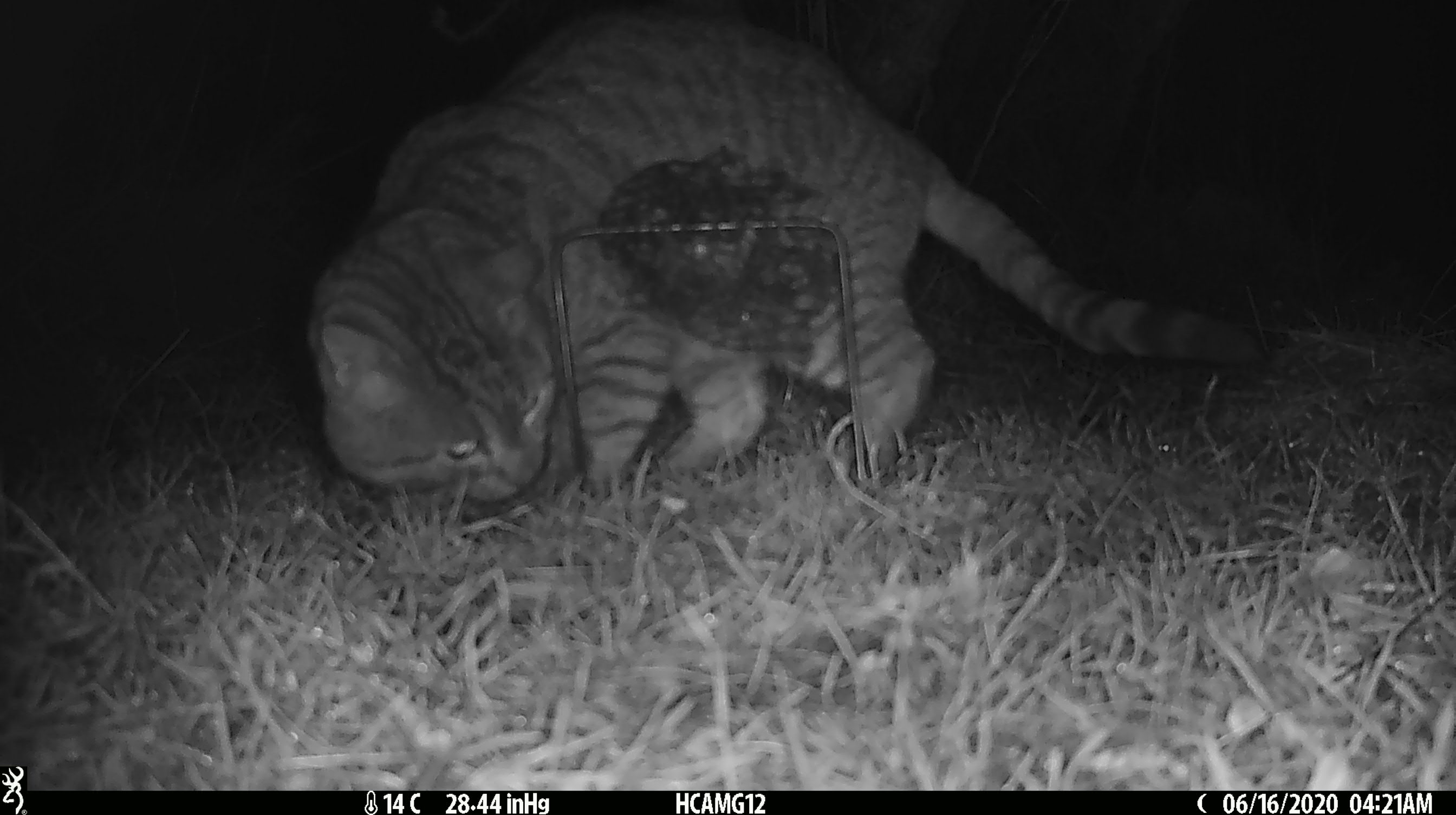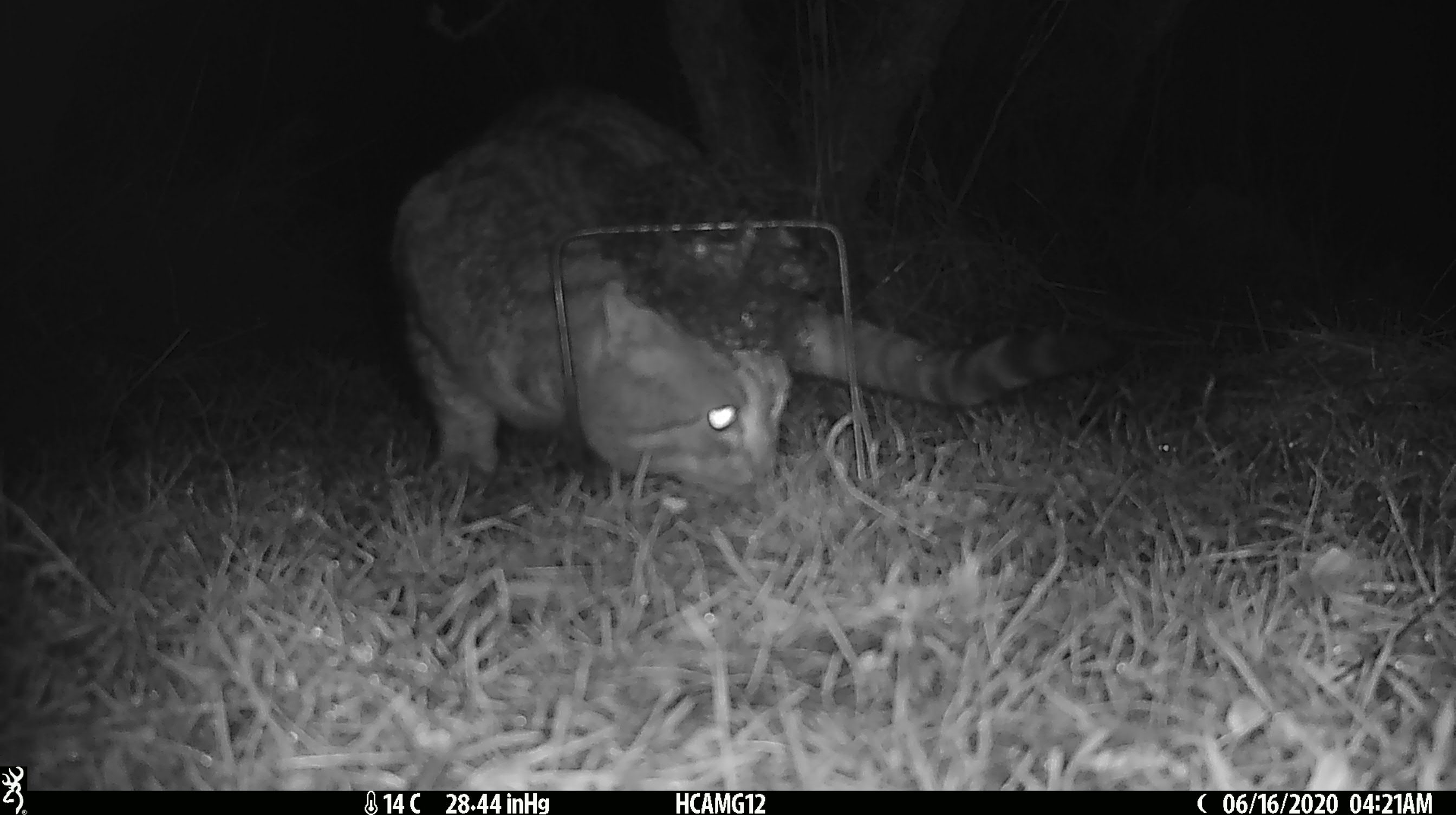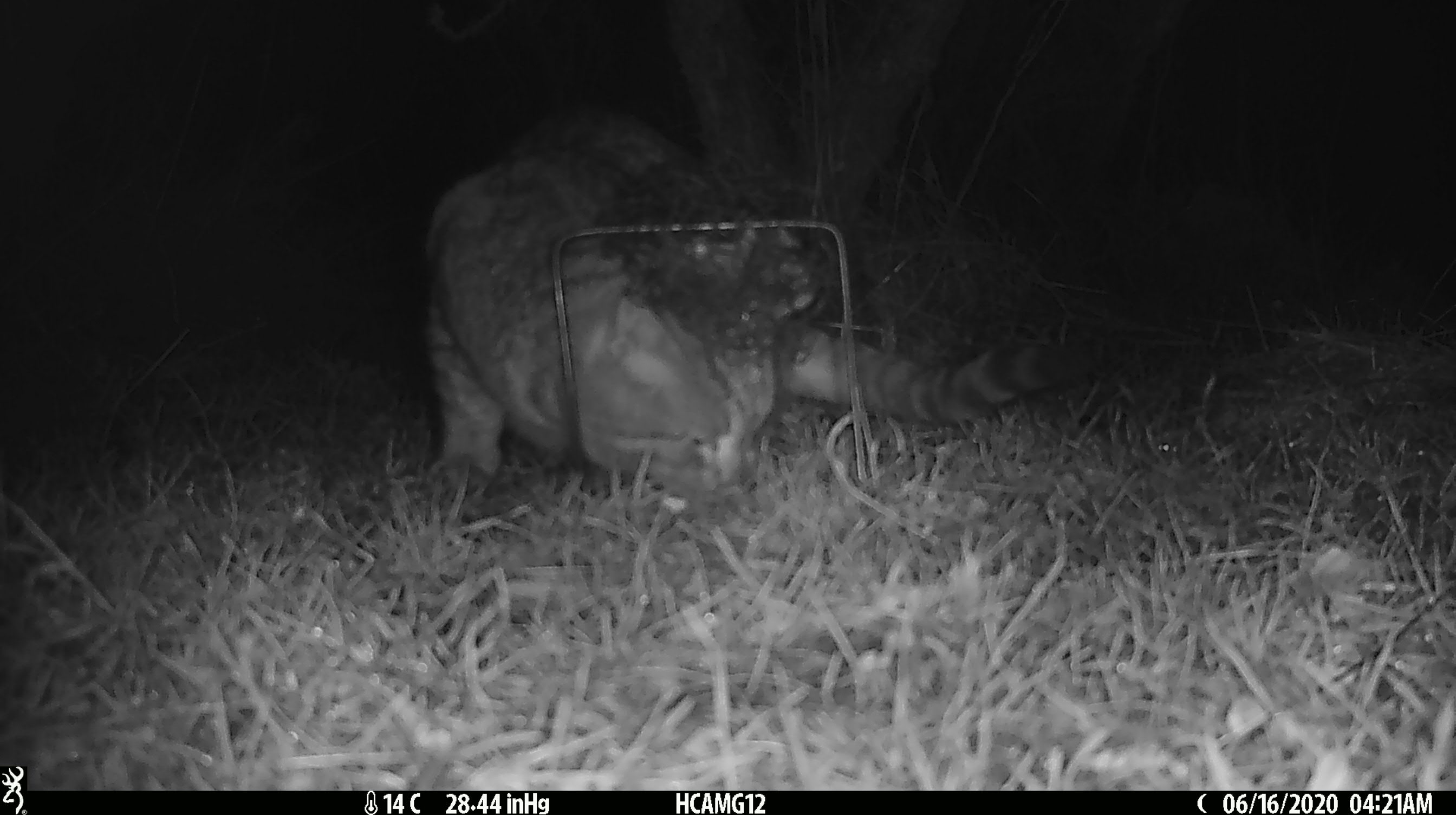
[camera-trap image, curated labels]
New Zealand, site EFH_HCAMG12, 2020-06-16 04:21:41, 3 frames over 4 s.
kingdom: Animalia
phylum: Chordata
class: Mammalia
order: Carnivora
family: Felidae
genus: Felis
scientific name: Felis catus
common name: domestic cat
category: cat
Cat (domestic cat) (Felis catus).